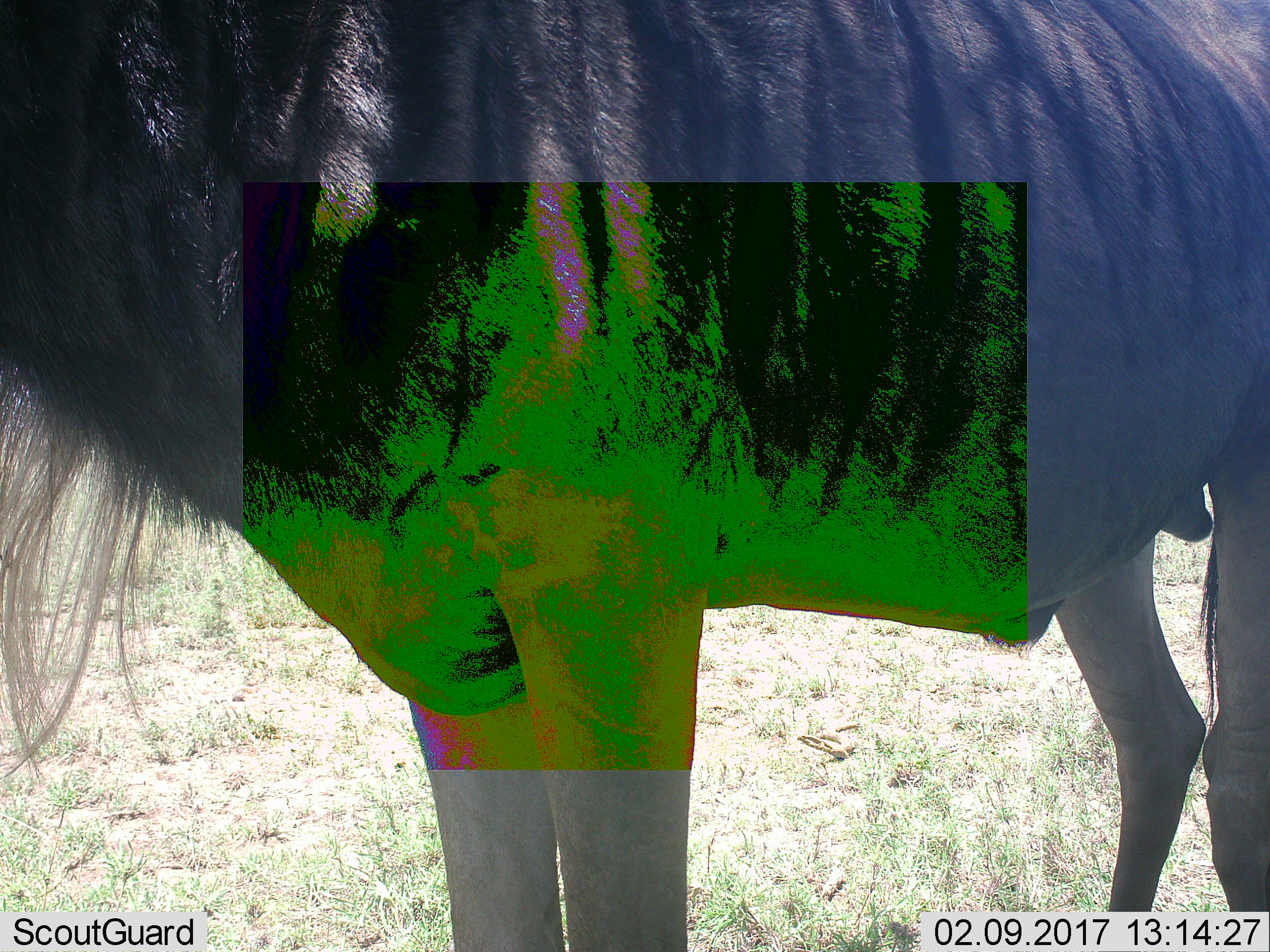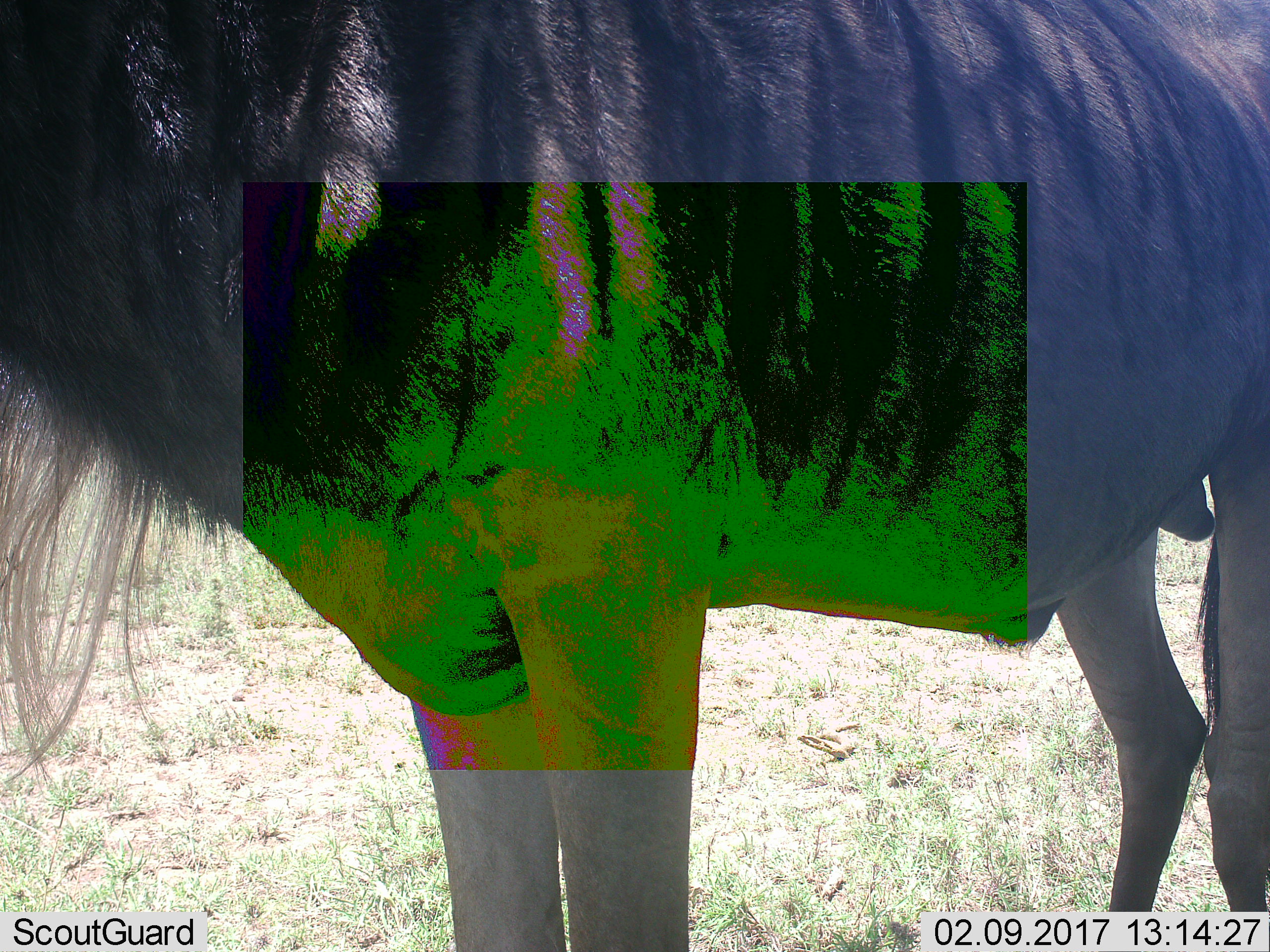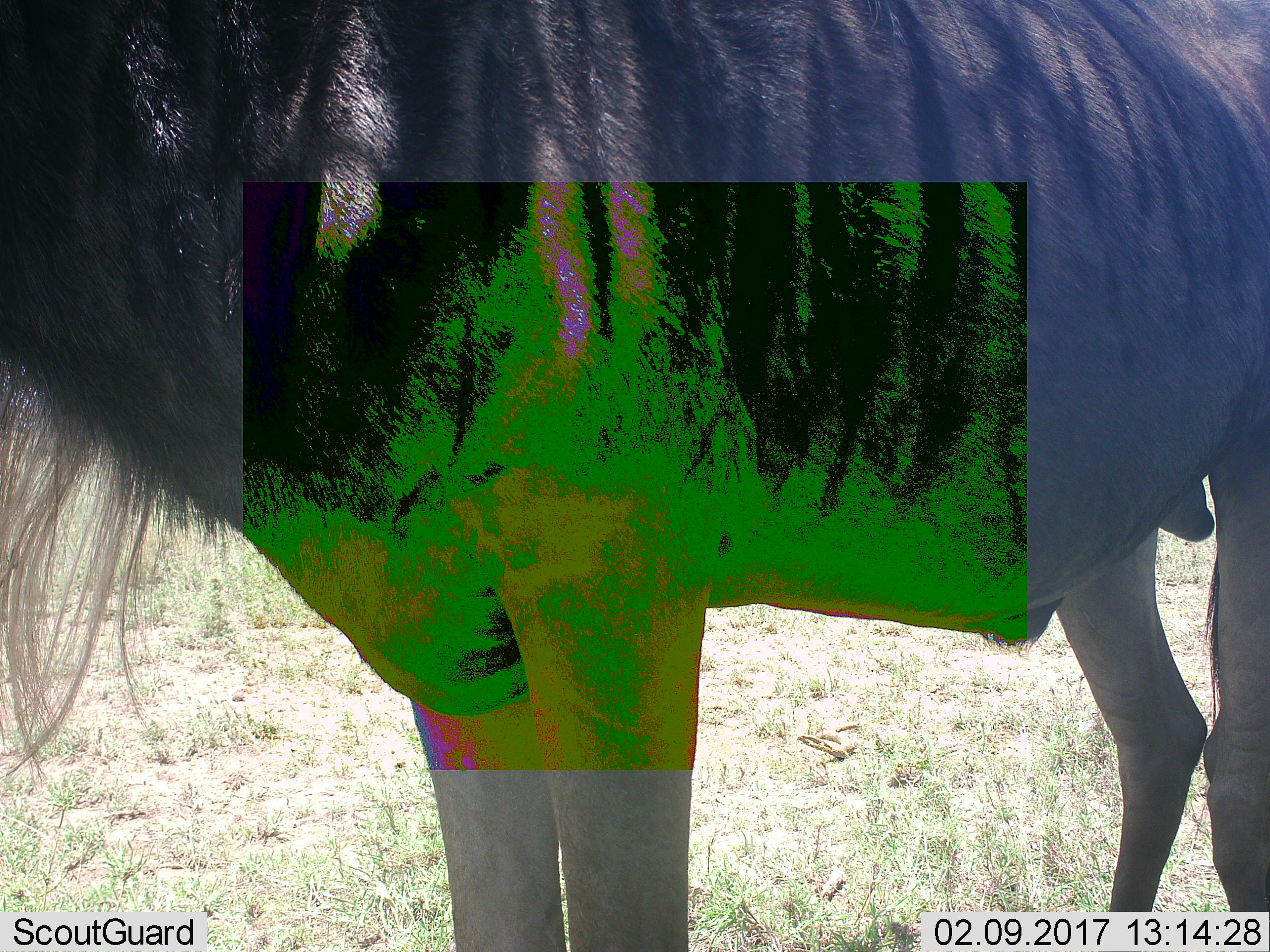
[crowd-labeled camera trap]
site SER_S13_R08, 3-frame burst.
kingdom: Animalia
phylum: Chordata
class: Mammalia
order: Artiodactyla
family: Bovidae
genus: Connochaetes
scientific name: Connochaetes taurinus taurinus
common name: blue wildebeest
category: wildebeestblue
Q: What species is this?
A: Wildebeestblue (blue wildebeest) (Connochaetes taurinus taurinus).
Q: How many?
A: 1.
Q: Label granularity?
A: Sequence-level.